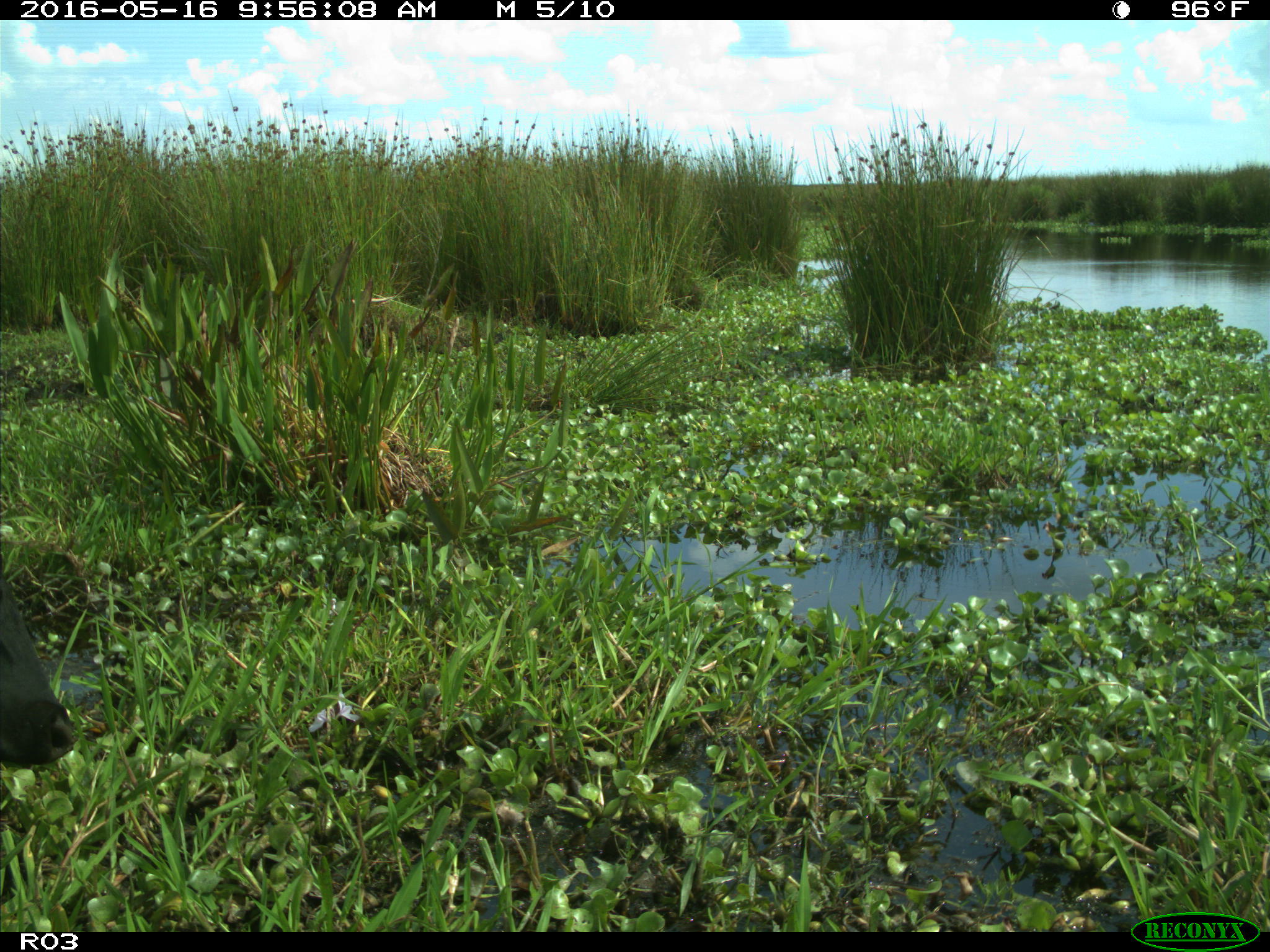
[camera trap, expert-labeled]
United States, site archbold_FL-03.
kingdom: Animalia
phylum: Chordata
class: Mammalia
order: Artiodactyla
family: Bovidae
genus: Bos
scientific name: Bos taurus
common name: domestic cow